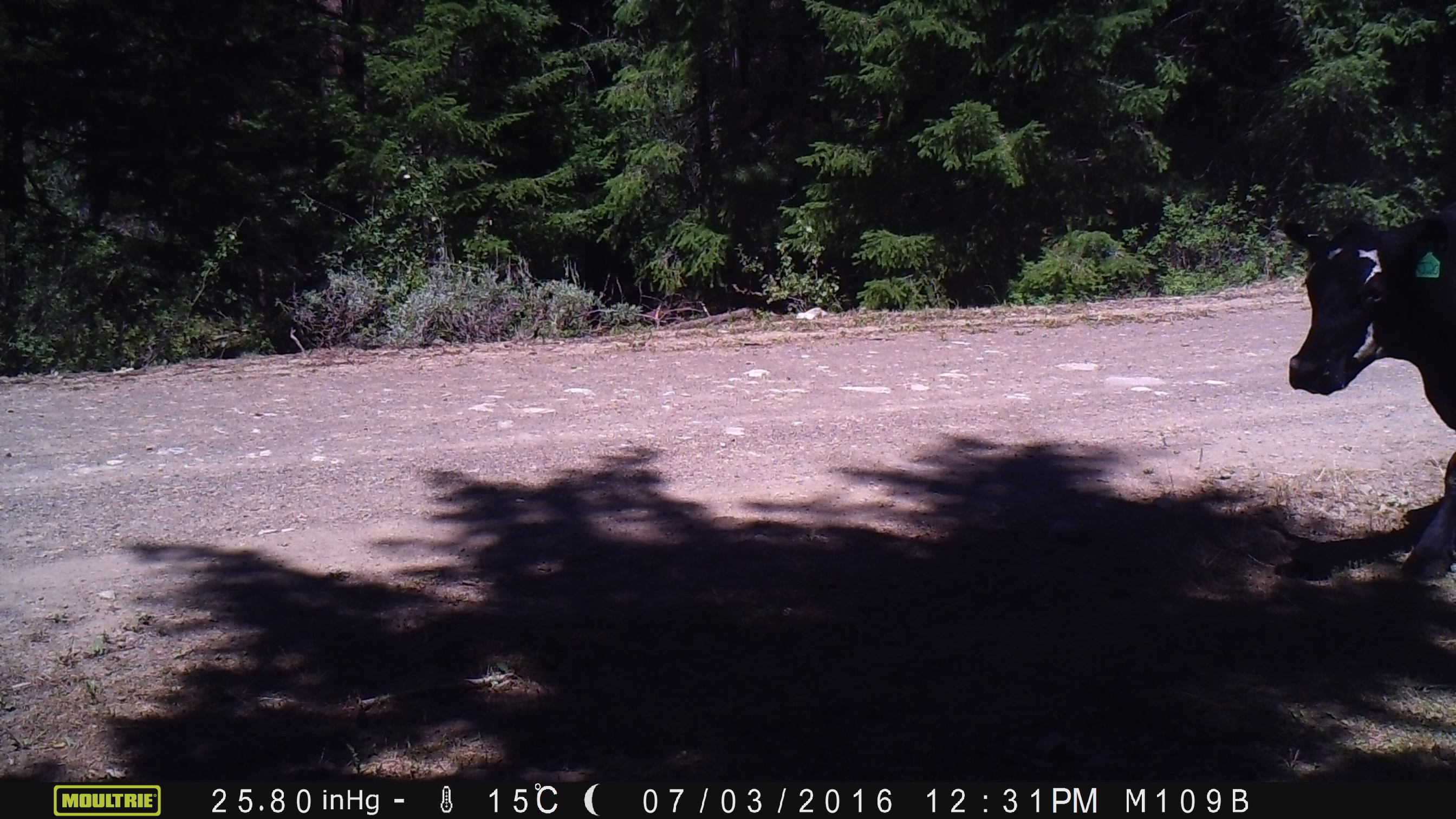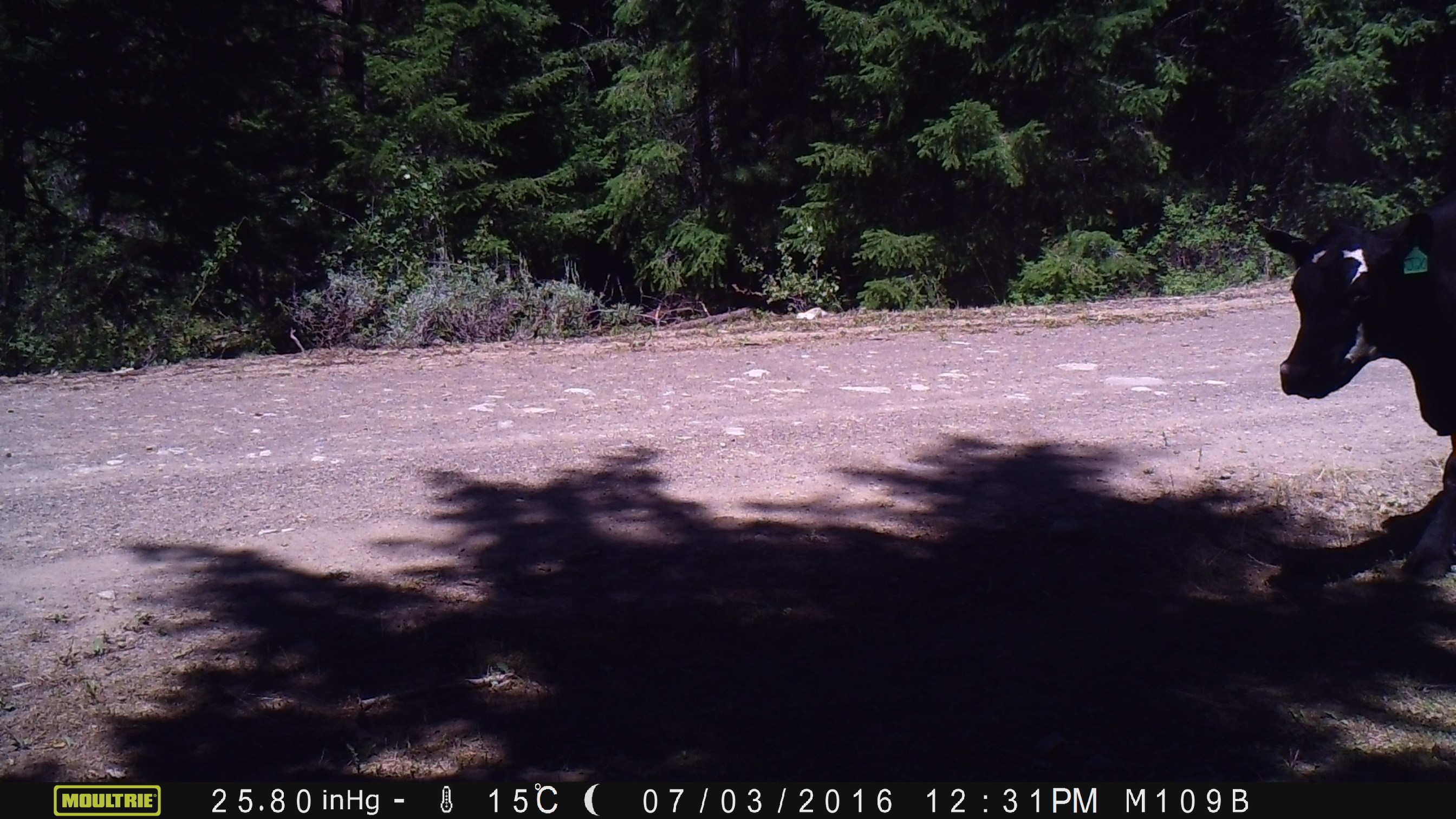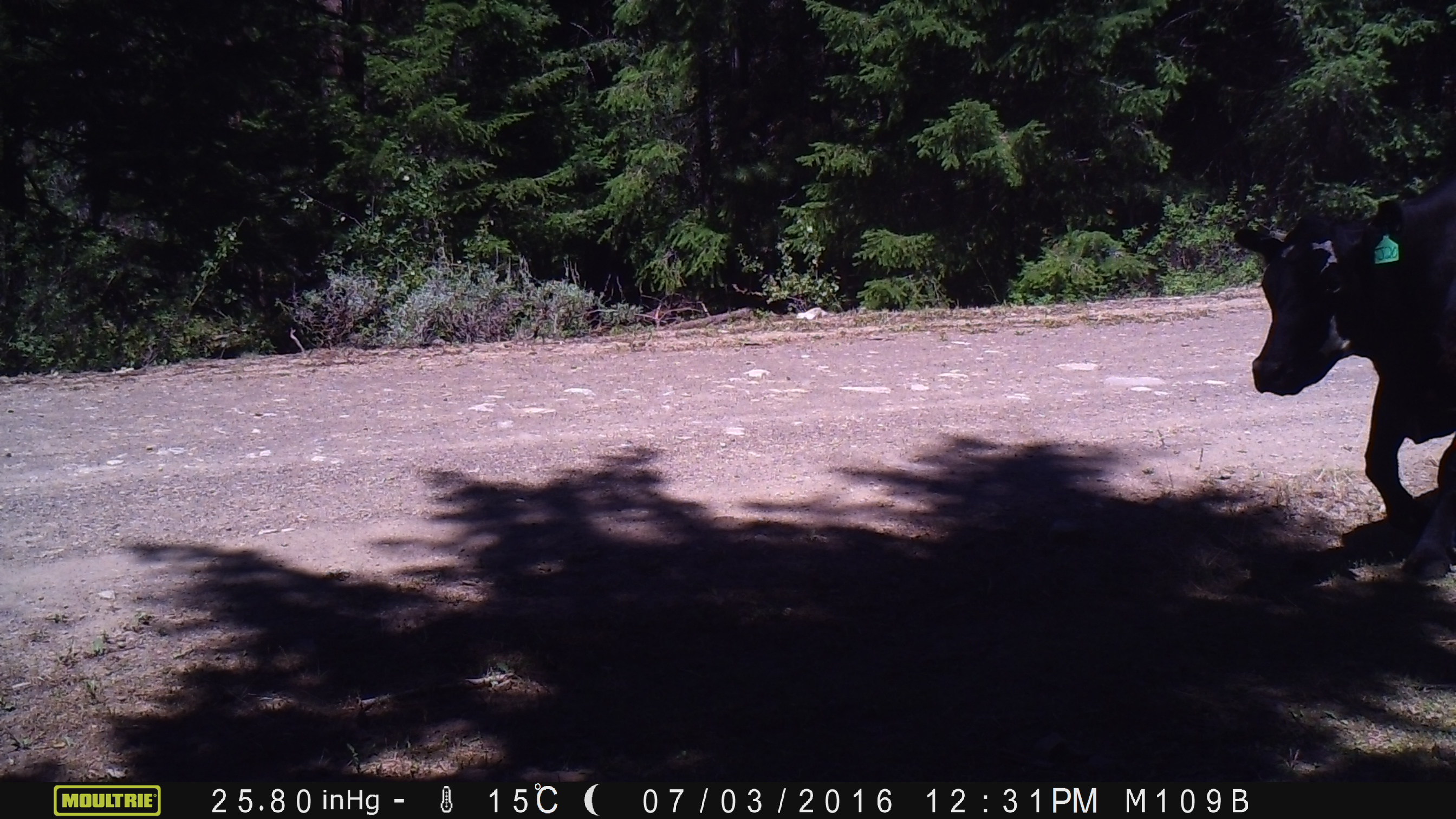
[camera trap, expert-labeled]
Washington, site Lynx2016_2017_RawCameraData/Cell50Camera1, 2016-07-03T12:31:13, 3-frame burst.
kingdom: Animalia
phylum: Chordata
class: Mammalia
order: Artiodactyla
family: Bovidae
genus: Bos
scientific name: Bos taurus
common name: domestic cattle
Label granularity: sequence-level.